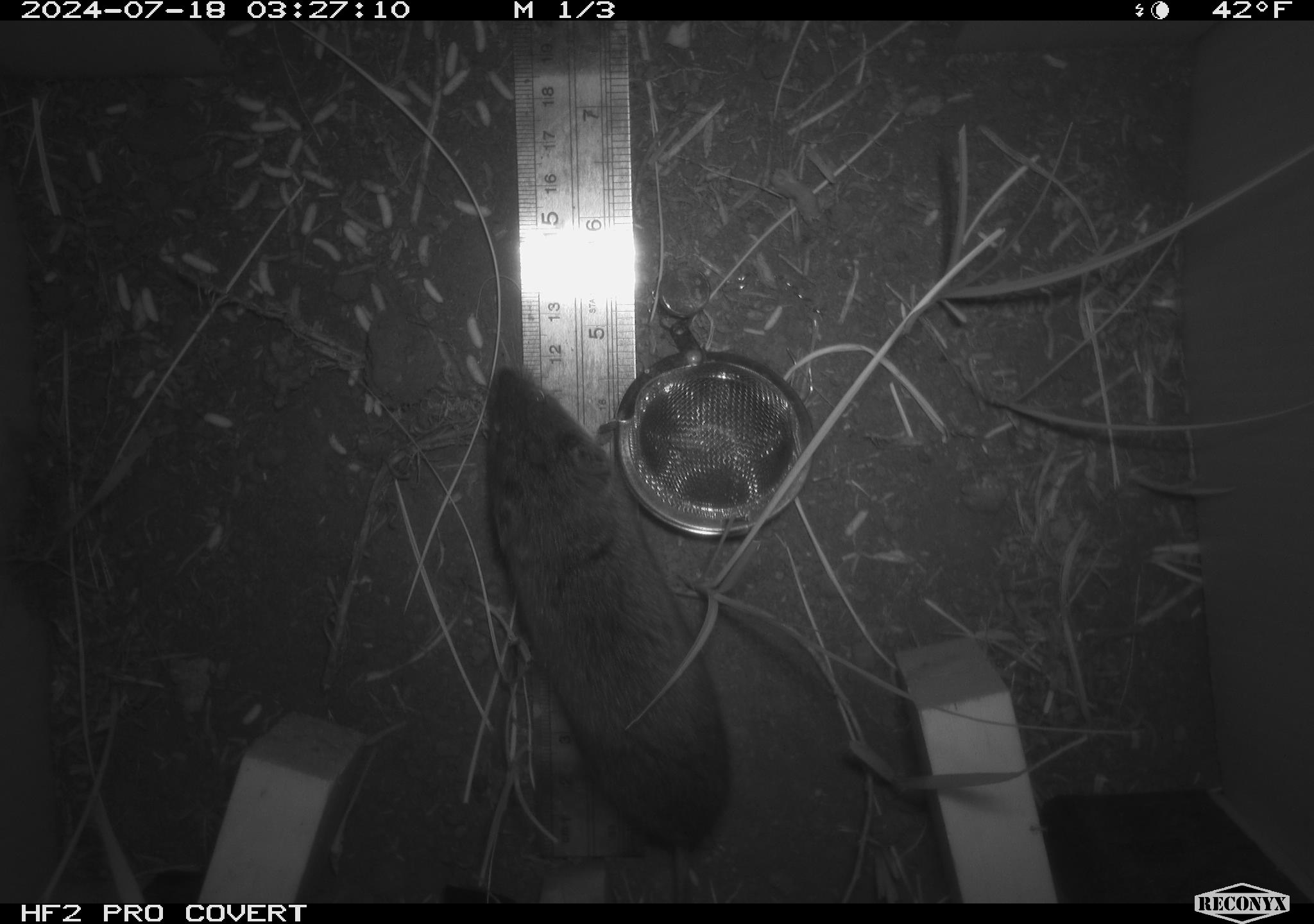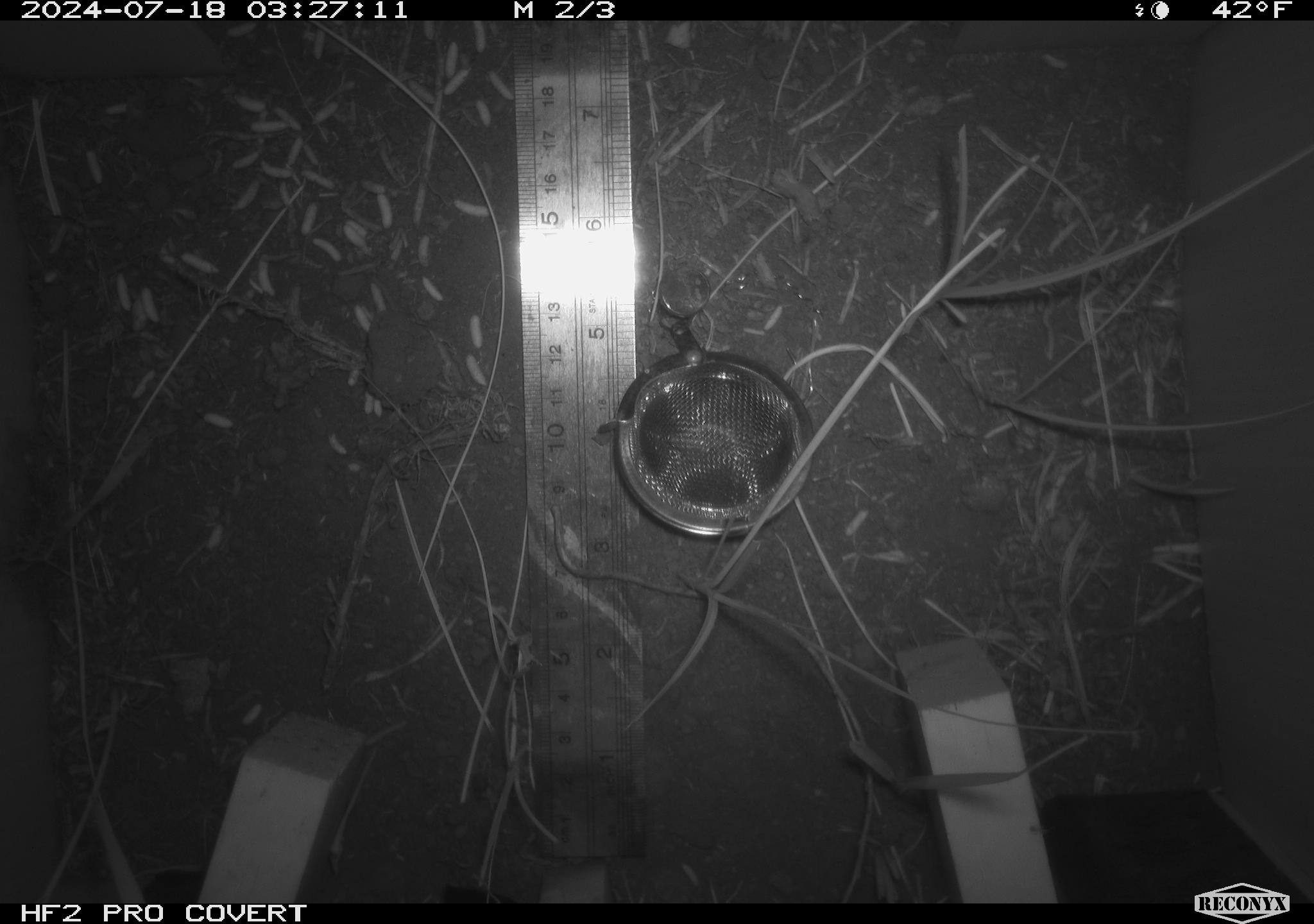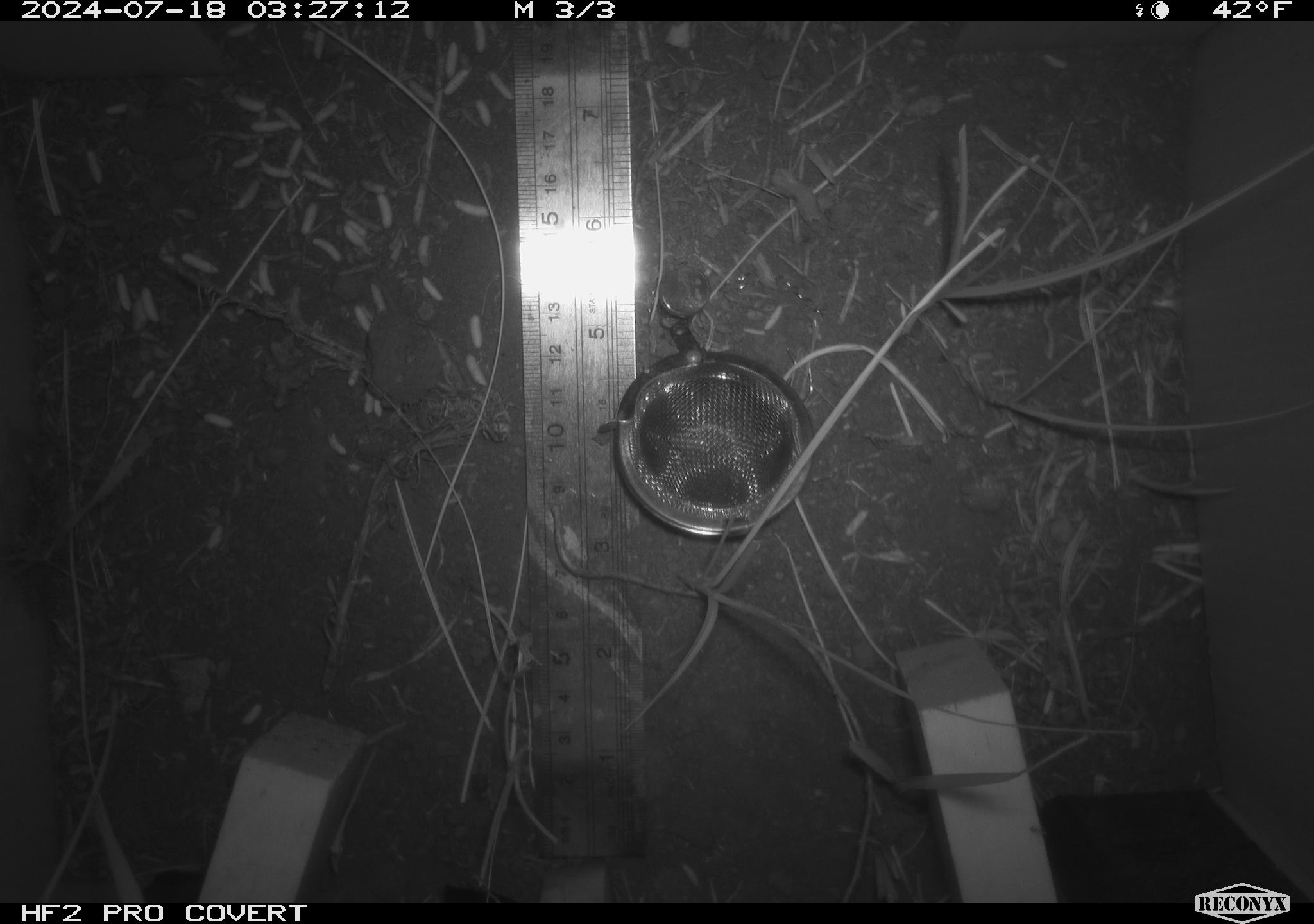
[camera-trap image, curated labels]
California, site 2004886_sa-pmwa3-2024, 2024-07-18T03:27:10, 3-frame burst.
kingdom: Animalia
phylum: Chordata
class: Mammalia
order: Rodentia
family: Cricetidae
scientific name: Arvicolinae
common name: voles, lemmings, and muskrats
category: arvicolinae subfamily